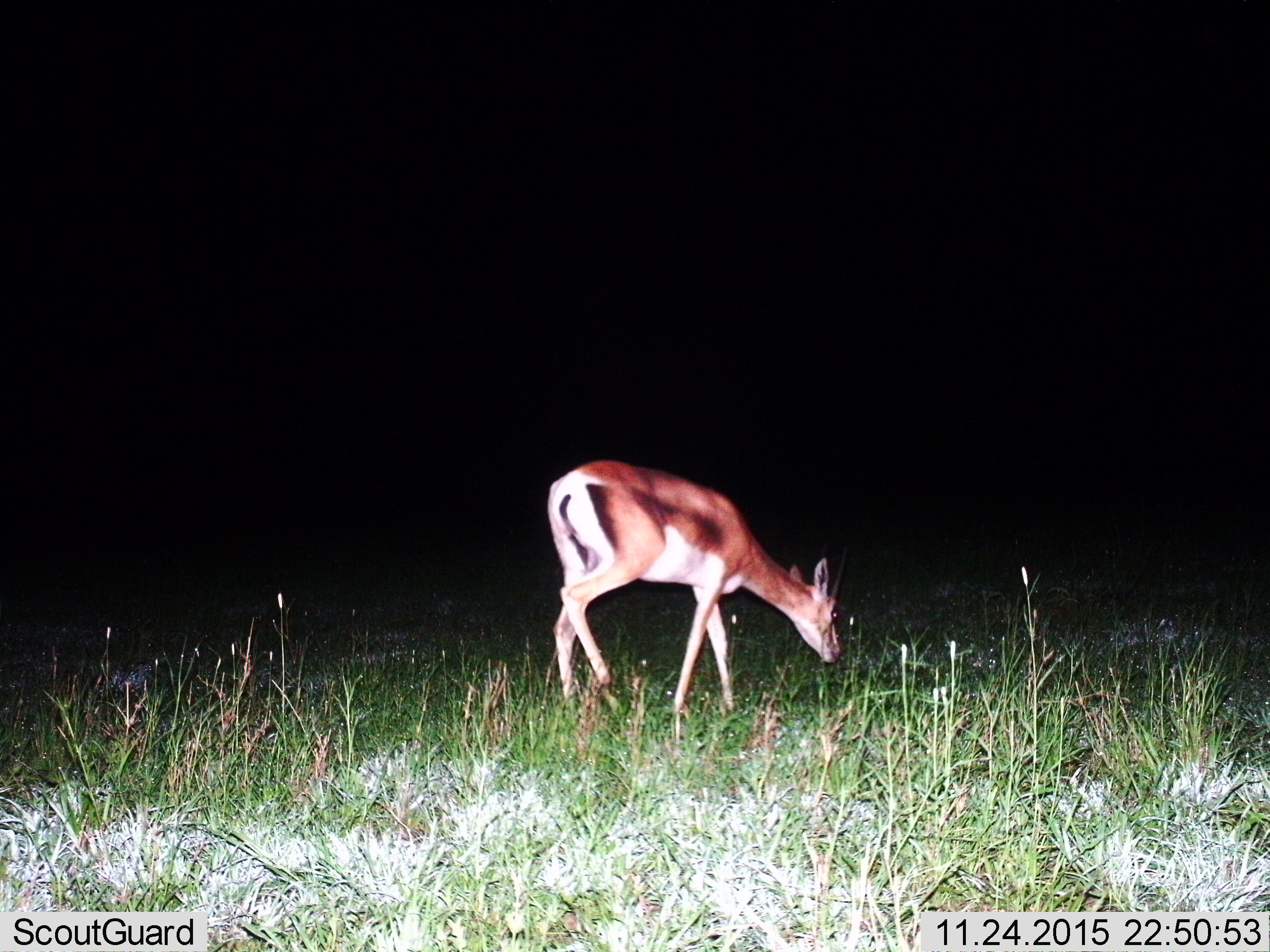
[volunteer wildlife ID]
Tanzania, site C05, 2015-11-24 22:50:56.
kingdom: Animalia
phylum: Chordata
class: Mammalia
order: Artiodactyla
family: Bovidae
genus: Nanger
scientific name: Nanger granti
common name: grant's gazelle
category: gazellegrants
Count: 1.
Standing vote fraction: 9%.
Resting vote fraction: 0%.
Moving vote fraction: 18%.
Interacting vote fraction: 0%.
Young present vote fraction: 18%.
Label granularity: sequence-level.